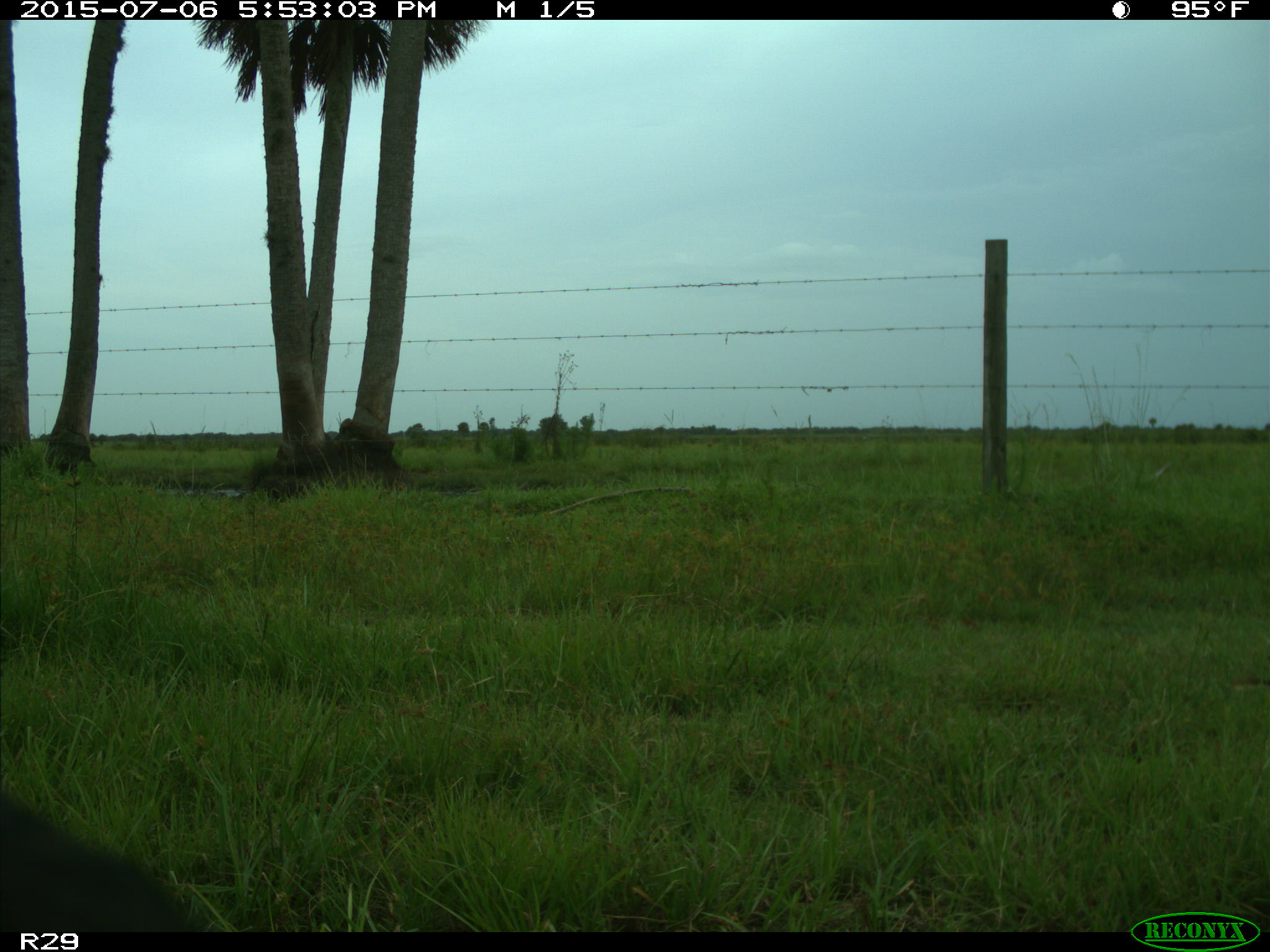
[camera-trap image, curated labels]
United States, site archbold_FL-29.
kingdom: Animalia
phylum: Chordata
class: Mammalia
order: Artiodactyla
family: Bovidae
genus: Bos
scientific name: Bos taurus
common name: domestic cow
Bos taurus (domestic cow).